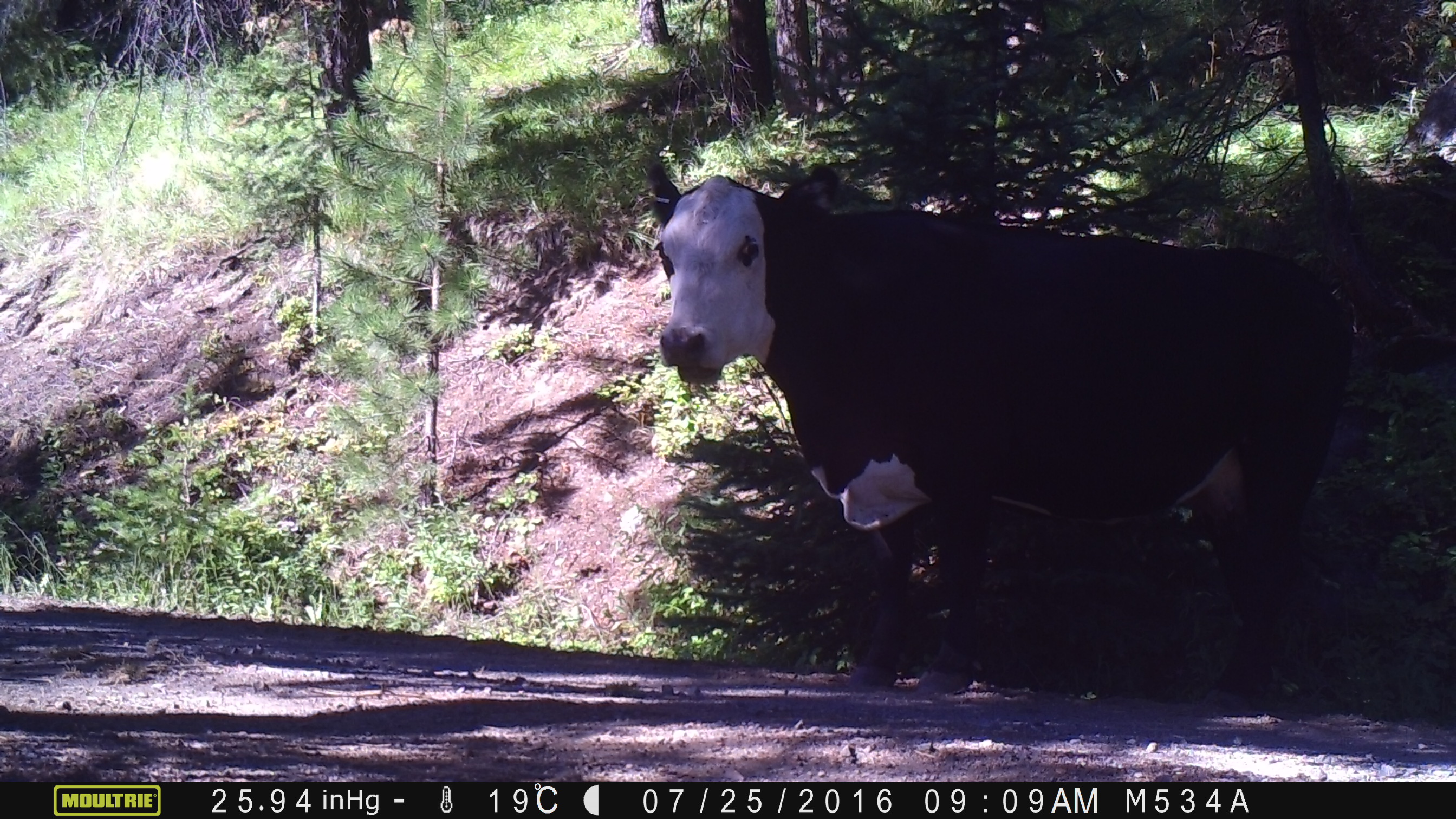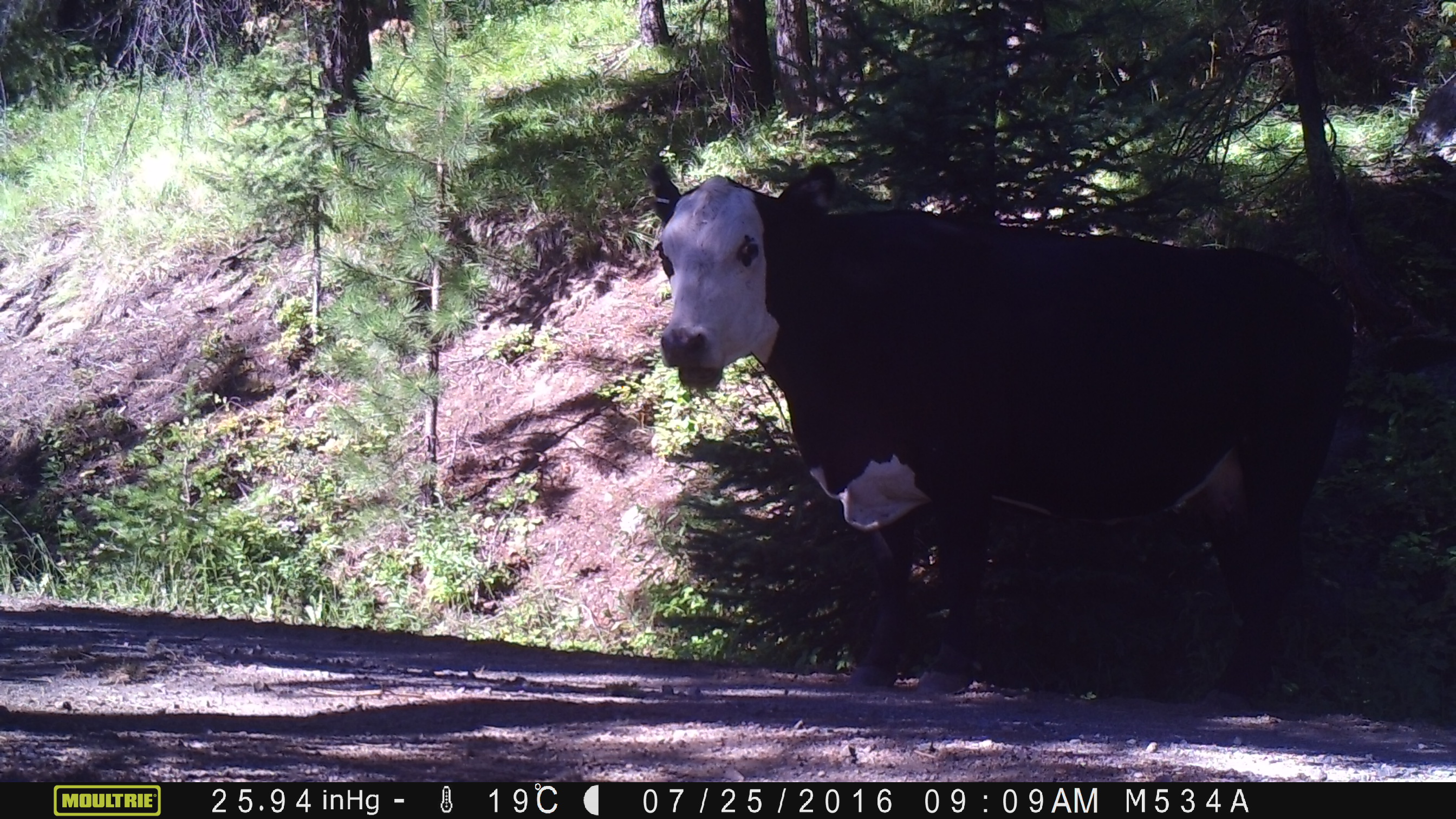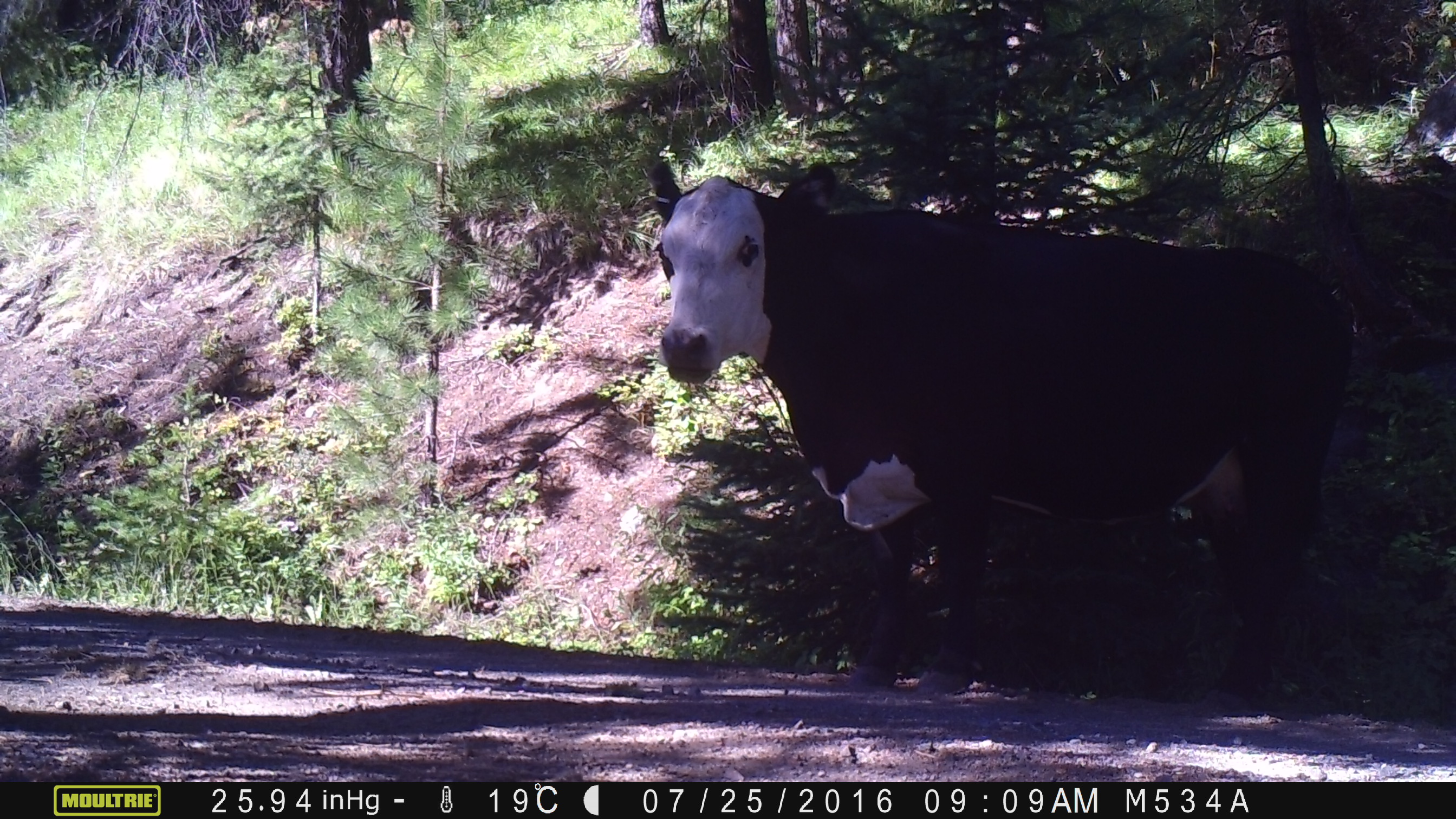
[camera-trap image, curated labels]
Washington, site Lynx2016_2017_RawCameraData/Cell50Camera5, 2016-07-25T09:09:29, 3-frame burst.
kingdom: Animalia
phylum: Chordata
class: Mammalia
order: Artiodactyla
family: Bovidae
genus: Bos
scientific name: Bos taurus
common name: domestic cattle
Domestic cattle (Bos taurus). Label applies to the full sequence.